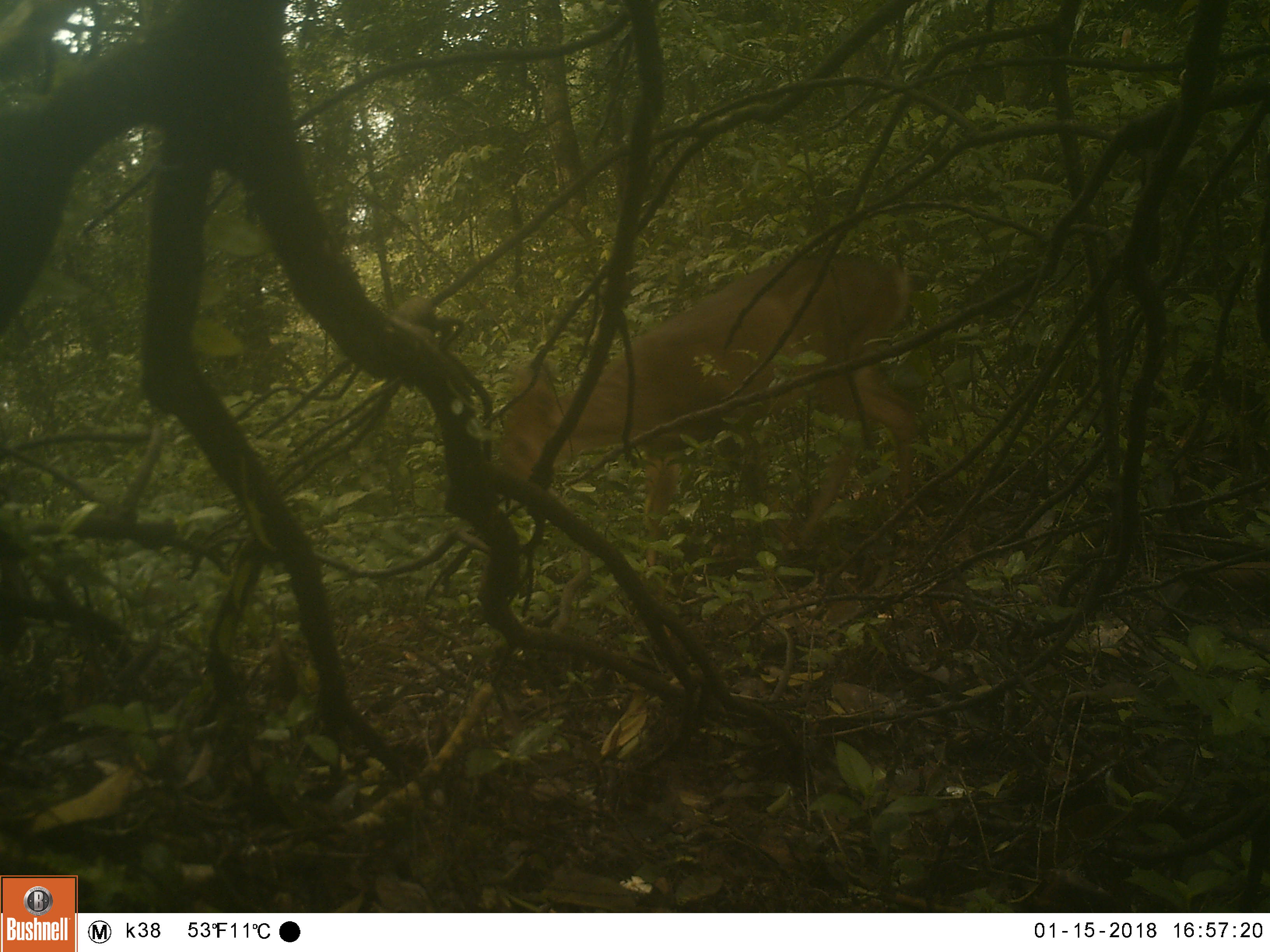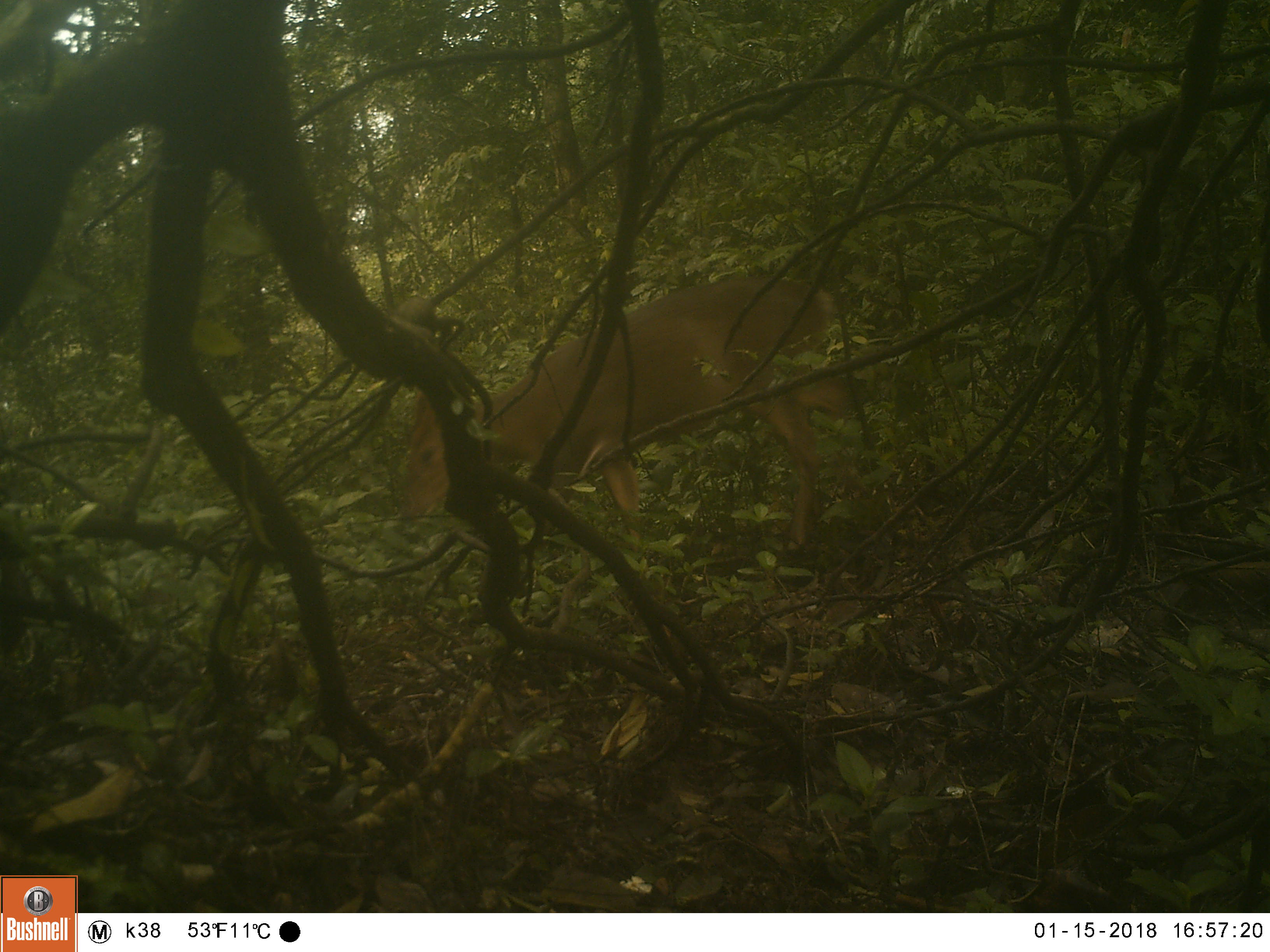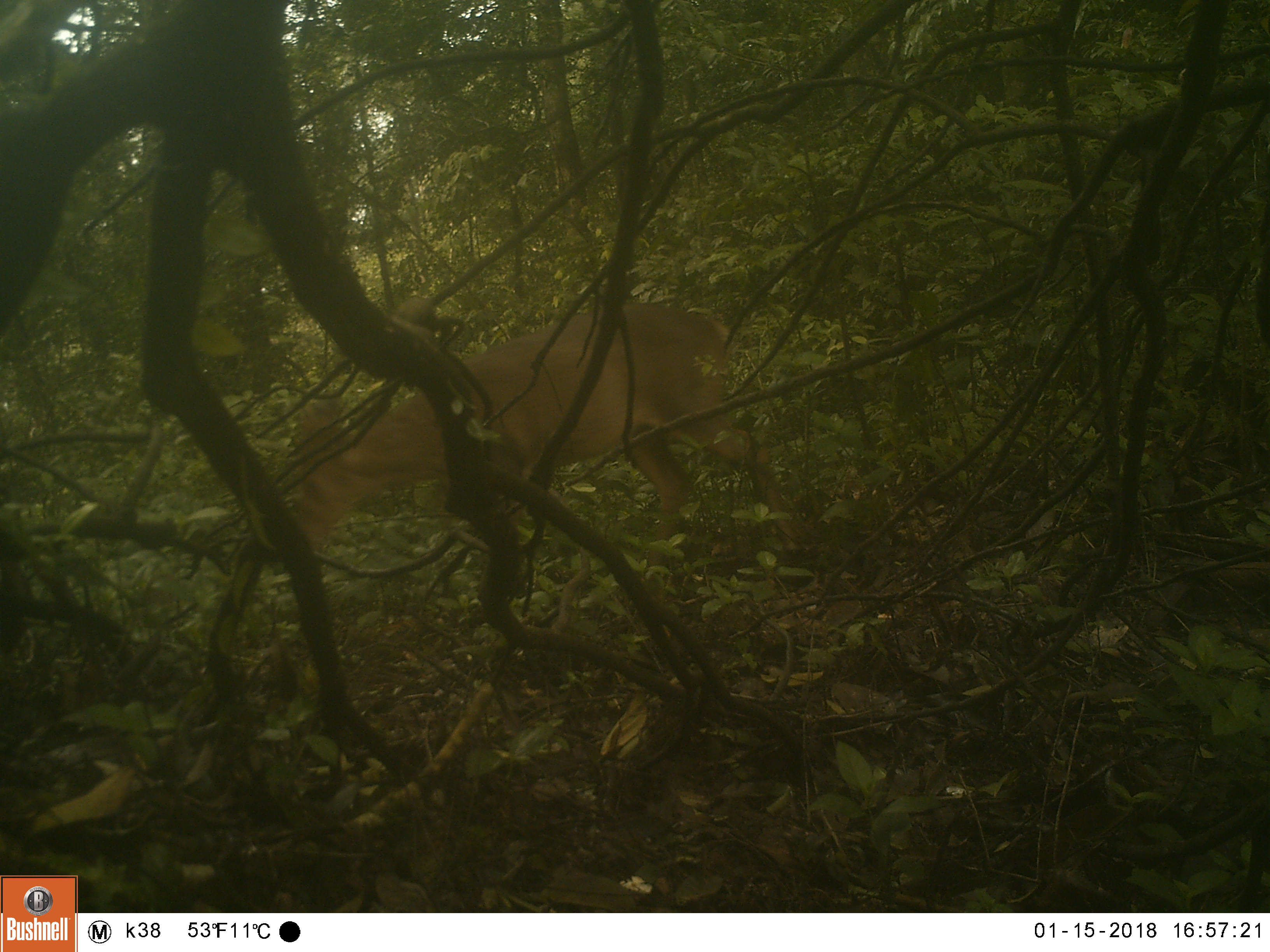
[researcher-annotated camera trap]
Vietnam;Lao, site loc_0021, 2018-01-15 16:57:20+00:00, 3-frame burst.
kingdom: Animalia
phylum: Chordata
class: Mammalia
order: Artiodactyla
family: Cervidae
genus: Muntiacus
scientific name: Muntiacus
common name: muntjacs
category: unidentified muntjac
Unidentified muntjac (muntjacs) (Muntiacus). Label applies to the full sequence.